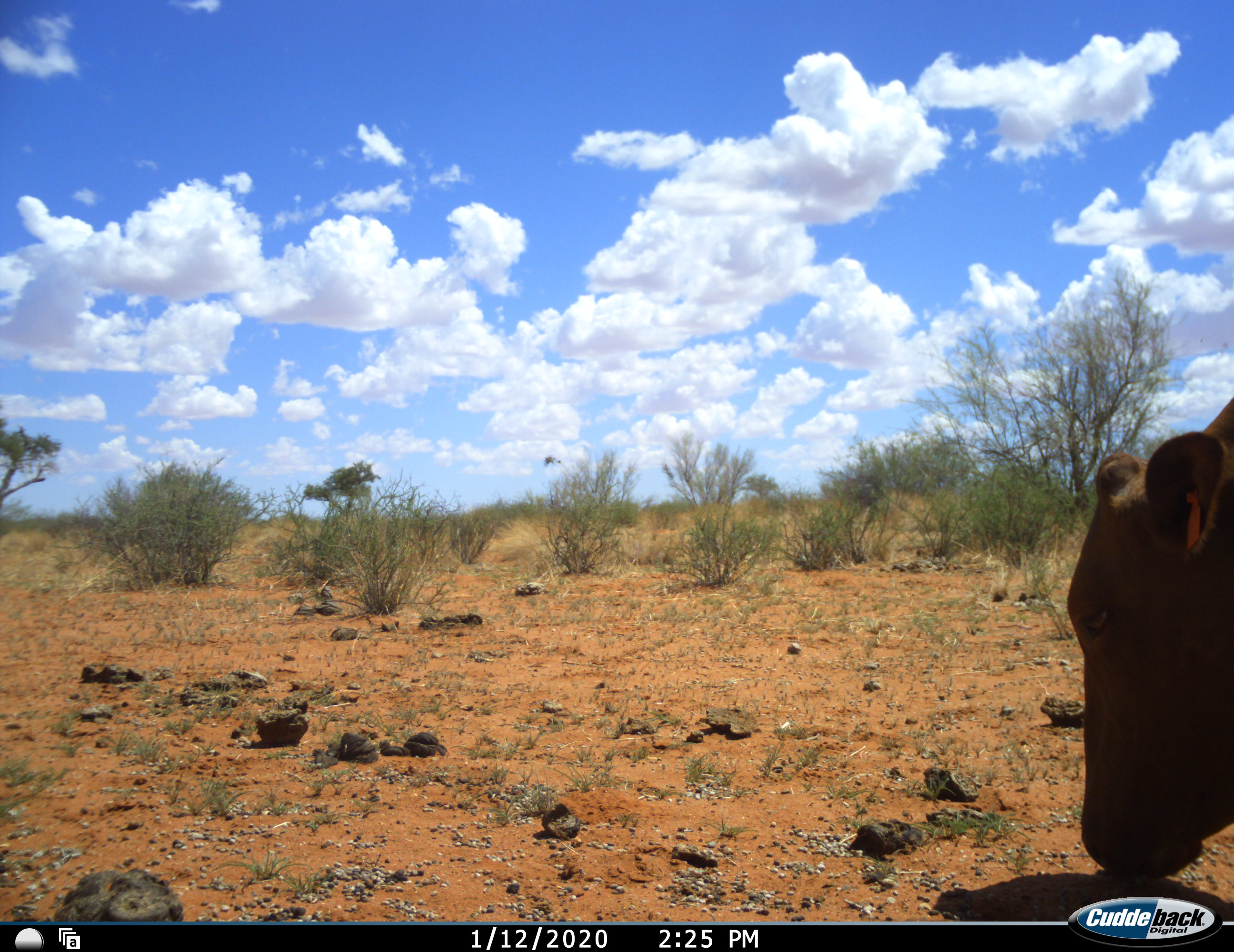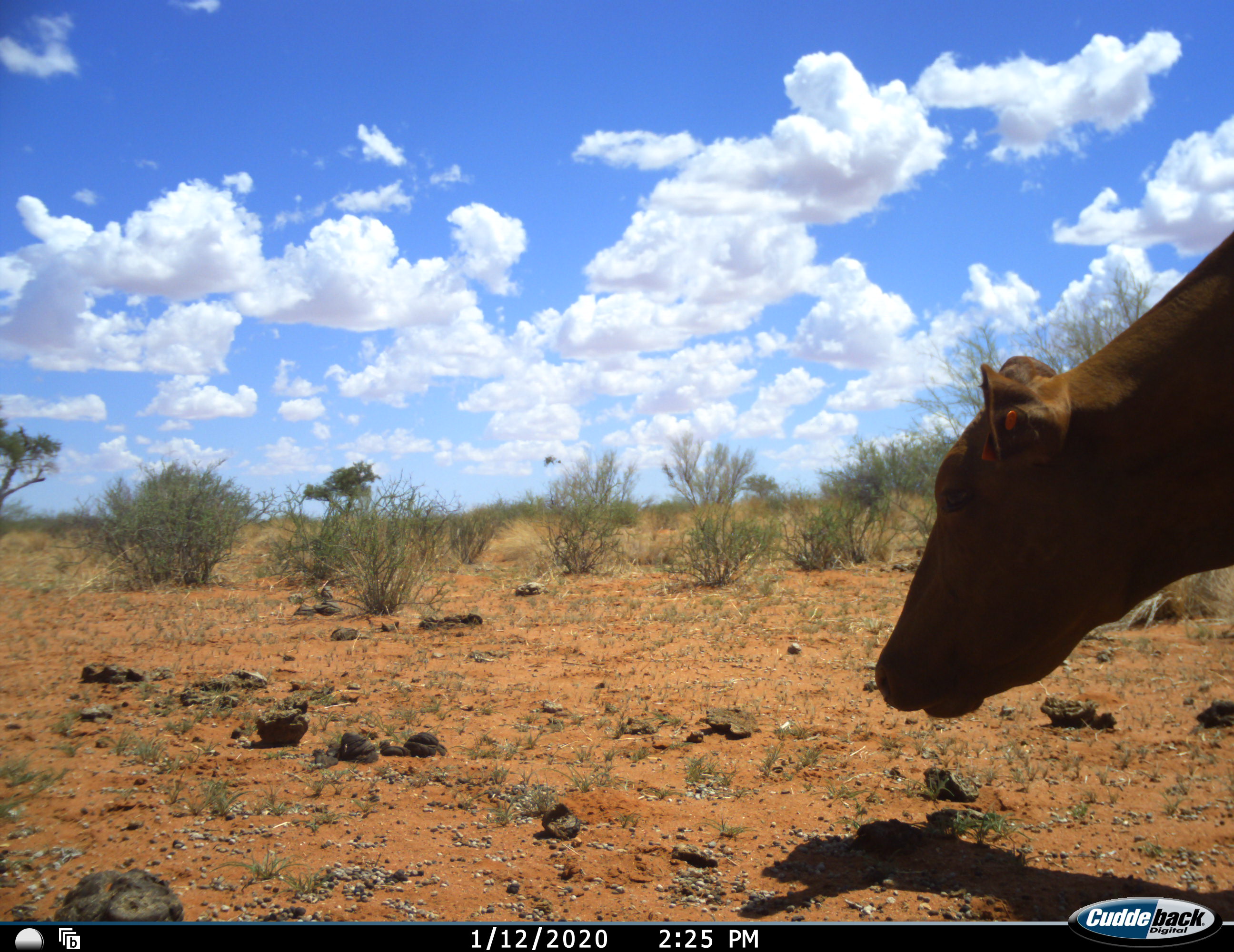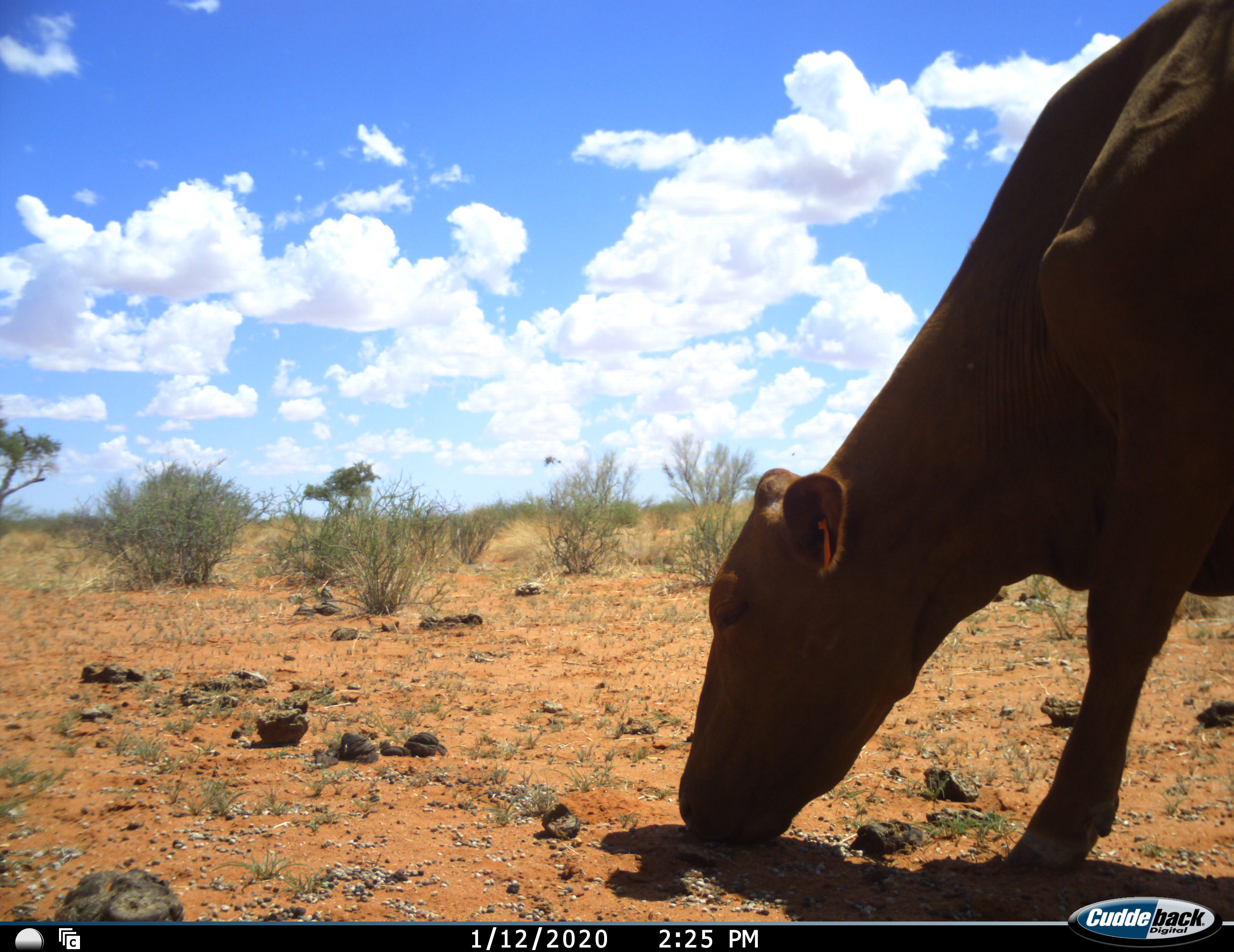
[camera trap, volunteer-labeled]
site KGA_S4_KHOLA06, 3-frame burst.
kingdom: Animalia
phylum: Chordata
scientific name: Vertebrata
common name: domestic animal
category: domesticanimal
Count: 1.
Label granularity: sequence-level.